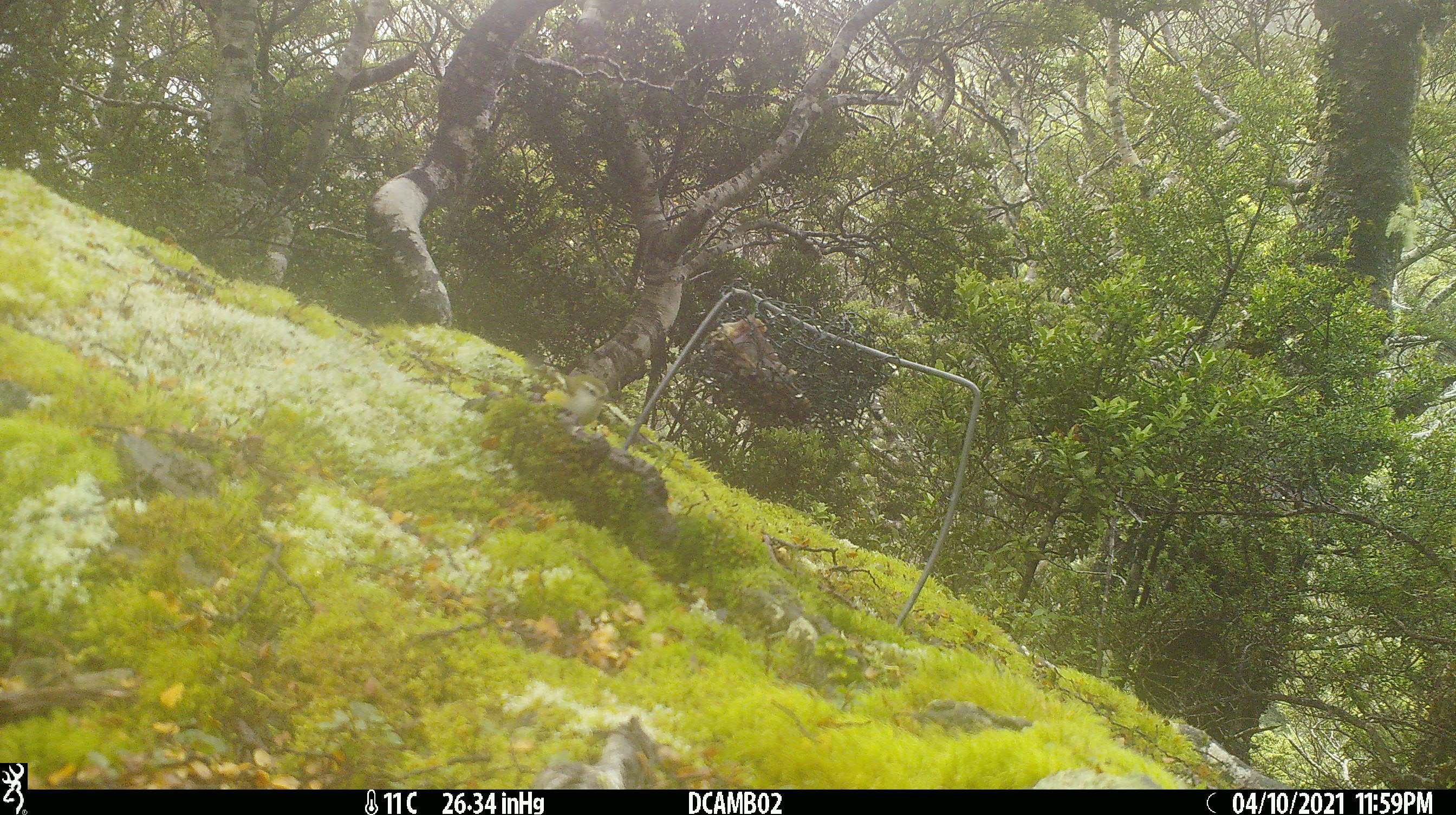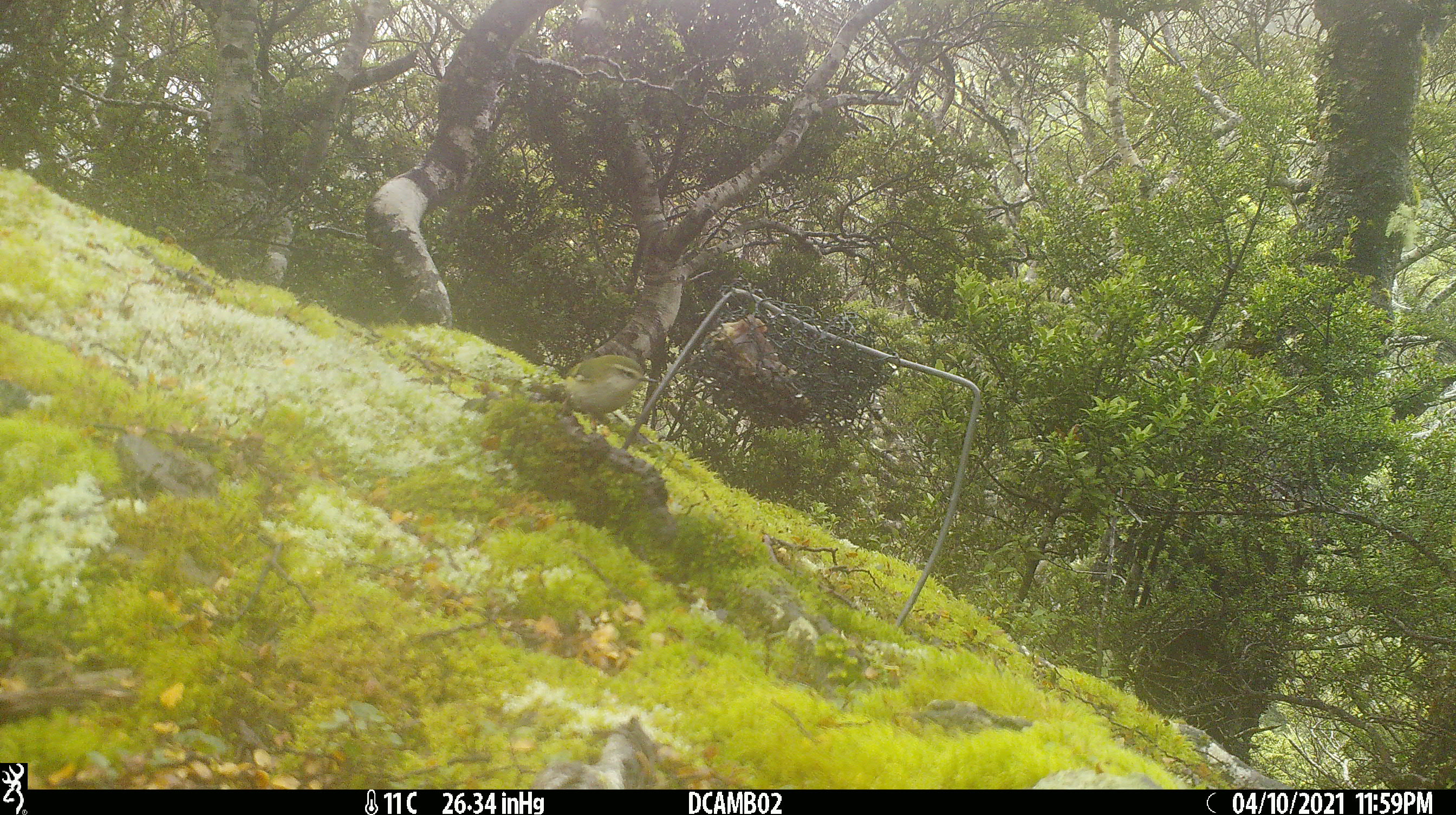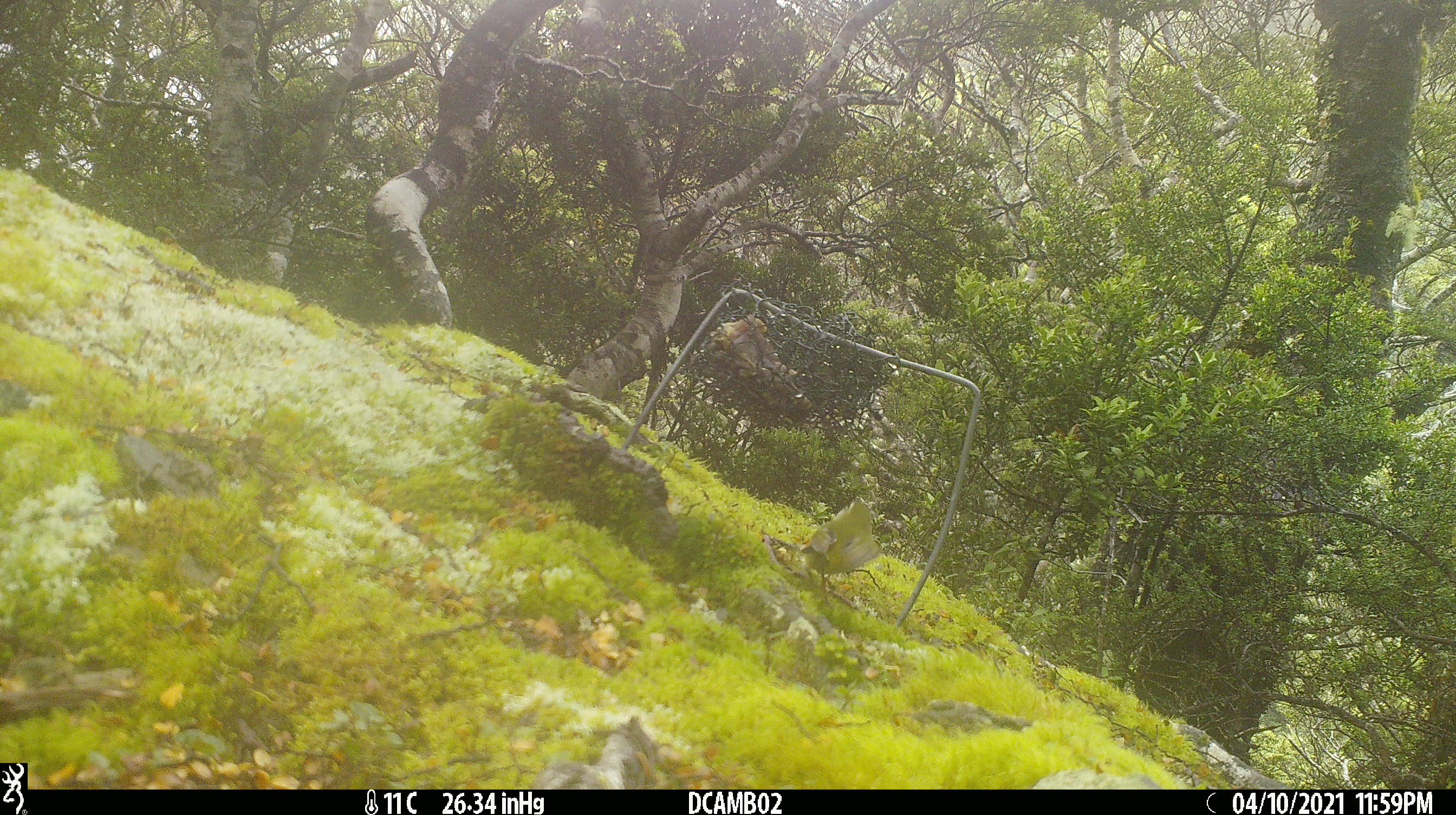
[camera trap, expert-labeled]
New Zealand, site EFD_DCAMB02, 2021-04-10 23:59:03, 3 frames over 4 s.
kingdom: Animalia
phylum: Chordata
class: Aves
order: Passeriformes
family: Acanthisittidae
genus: Acanthisitta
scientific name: Acanthisitta chloris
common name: rifleman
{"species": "rifleman (Acanthisitta chloris)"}